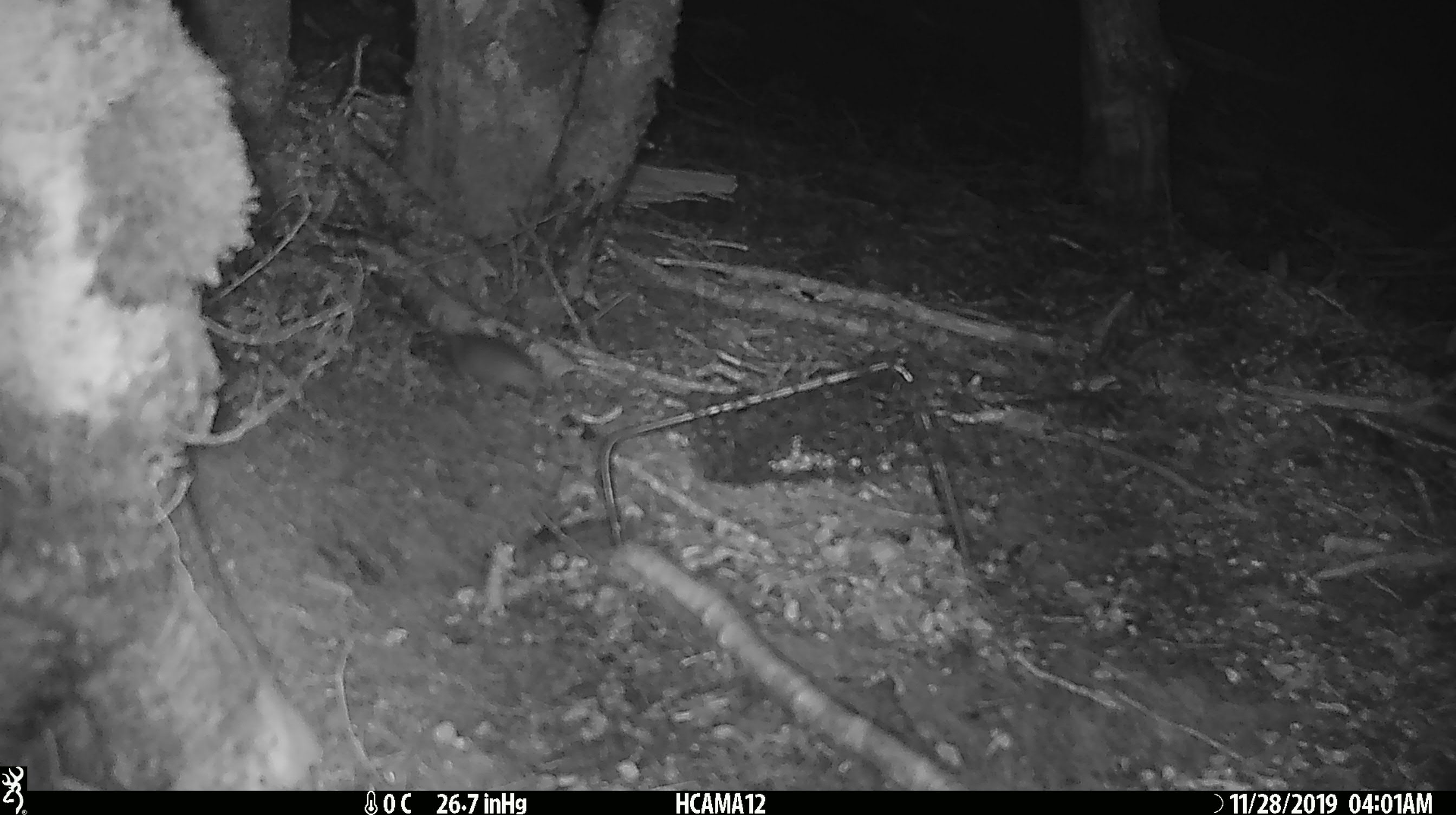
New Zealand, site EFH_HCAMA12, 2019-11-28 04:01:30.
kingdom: Animalia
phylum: Chordata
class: Mammalia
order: Rodentia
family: Muridae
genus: Mus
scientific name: Mus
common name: mouse